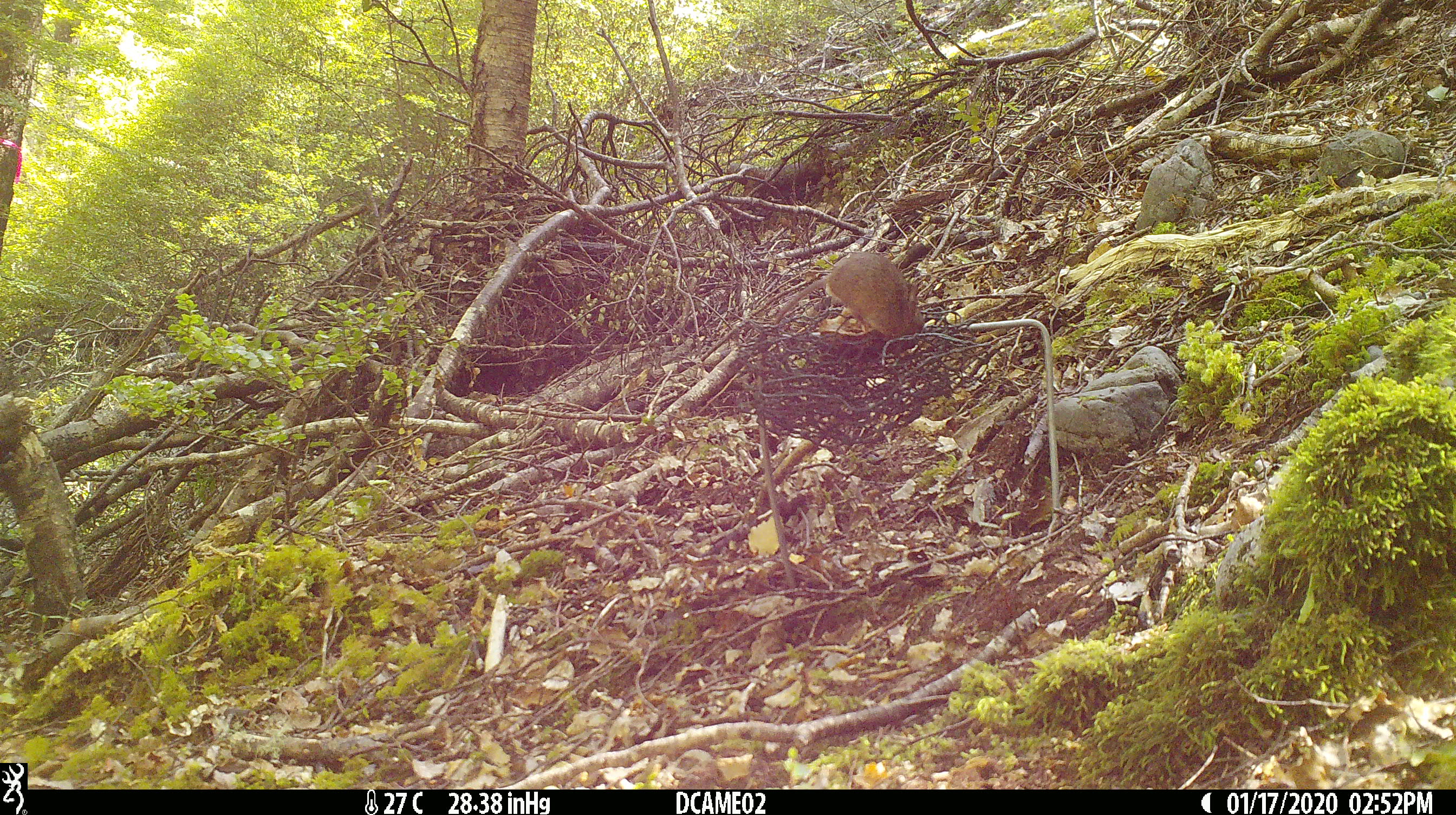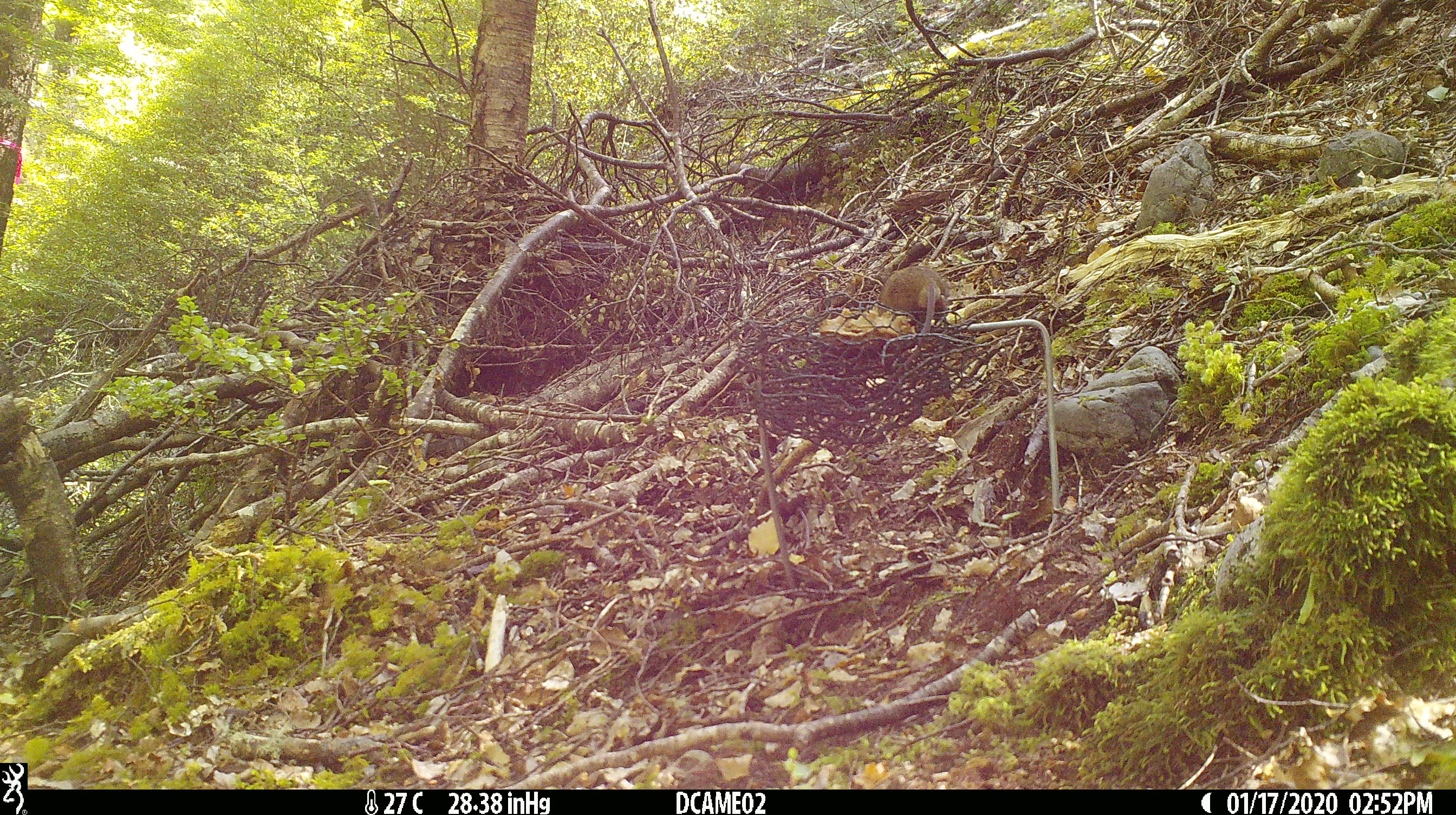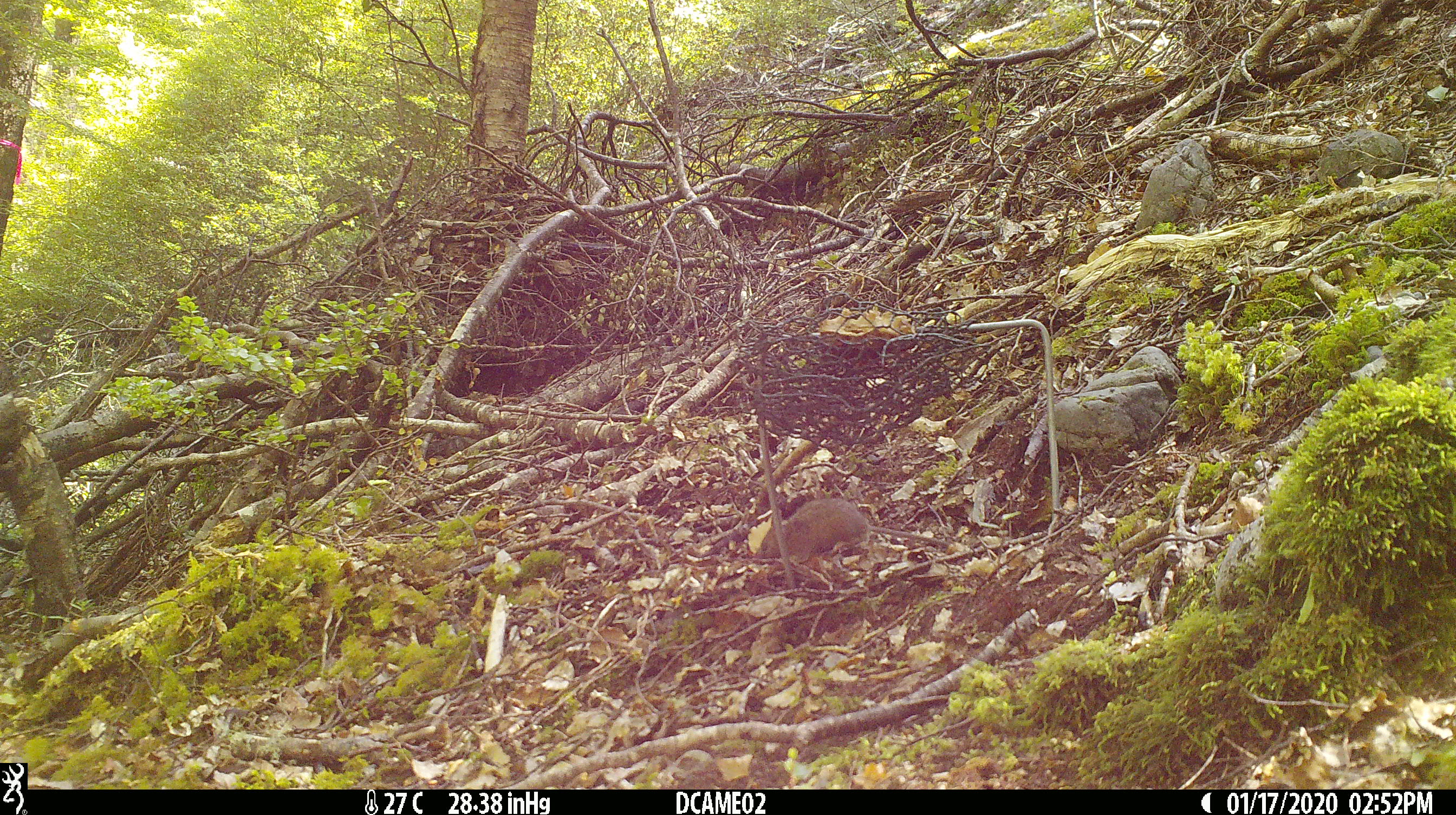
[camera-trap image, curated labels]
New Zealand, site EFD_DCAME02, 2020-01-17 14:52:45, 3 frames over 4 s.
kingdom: Animalia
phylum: Chordata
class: Mammalia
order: Rodentia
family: Muridae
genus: Mus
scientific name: Mus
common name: mouse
Mouse (Mus).